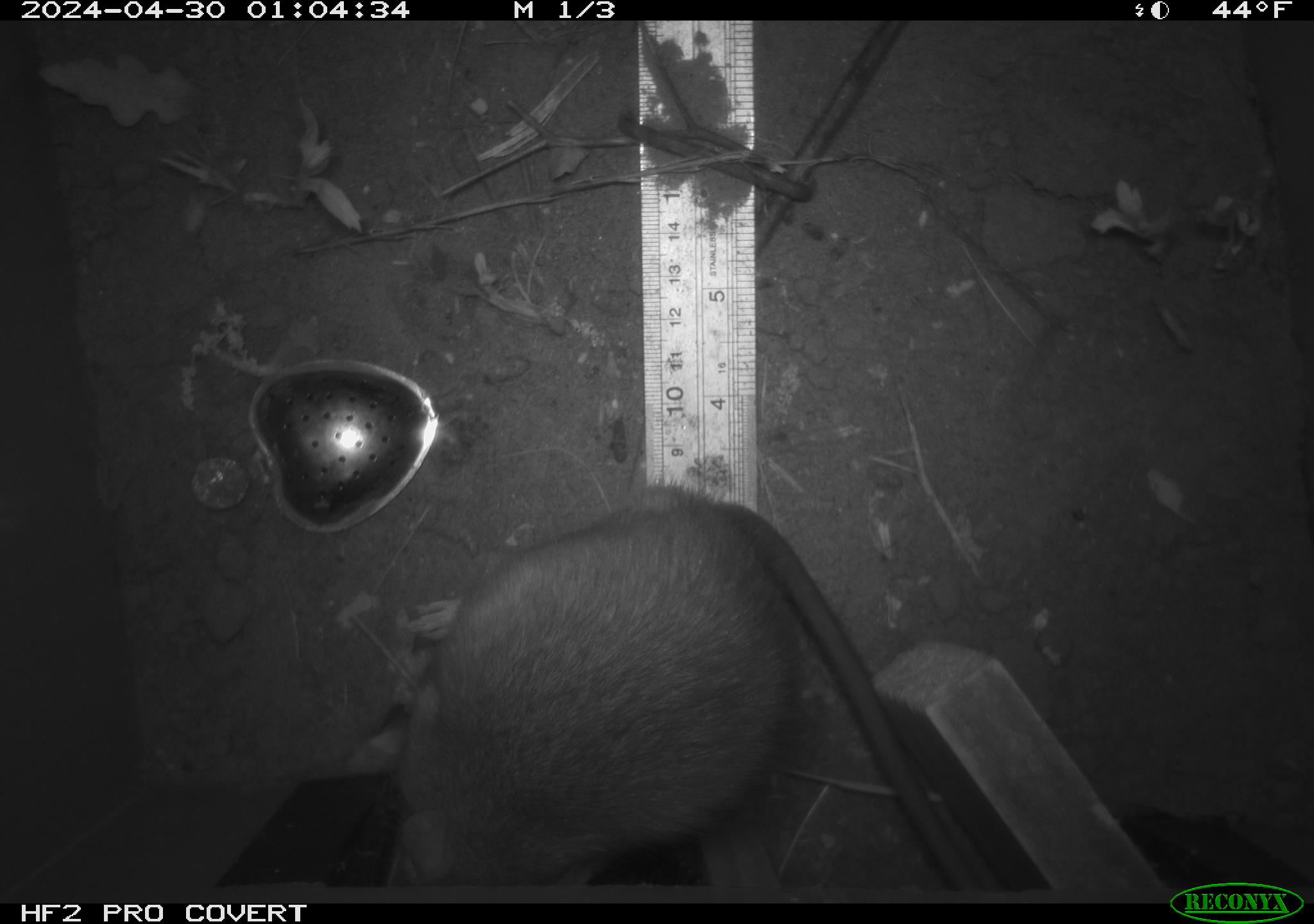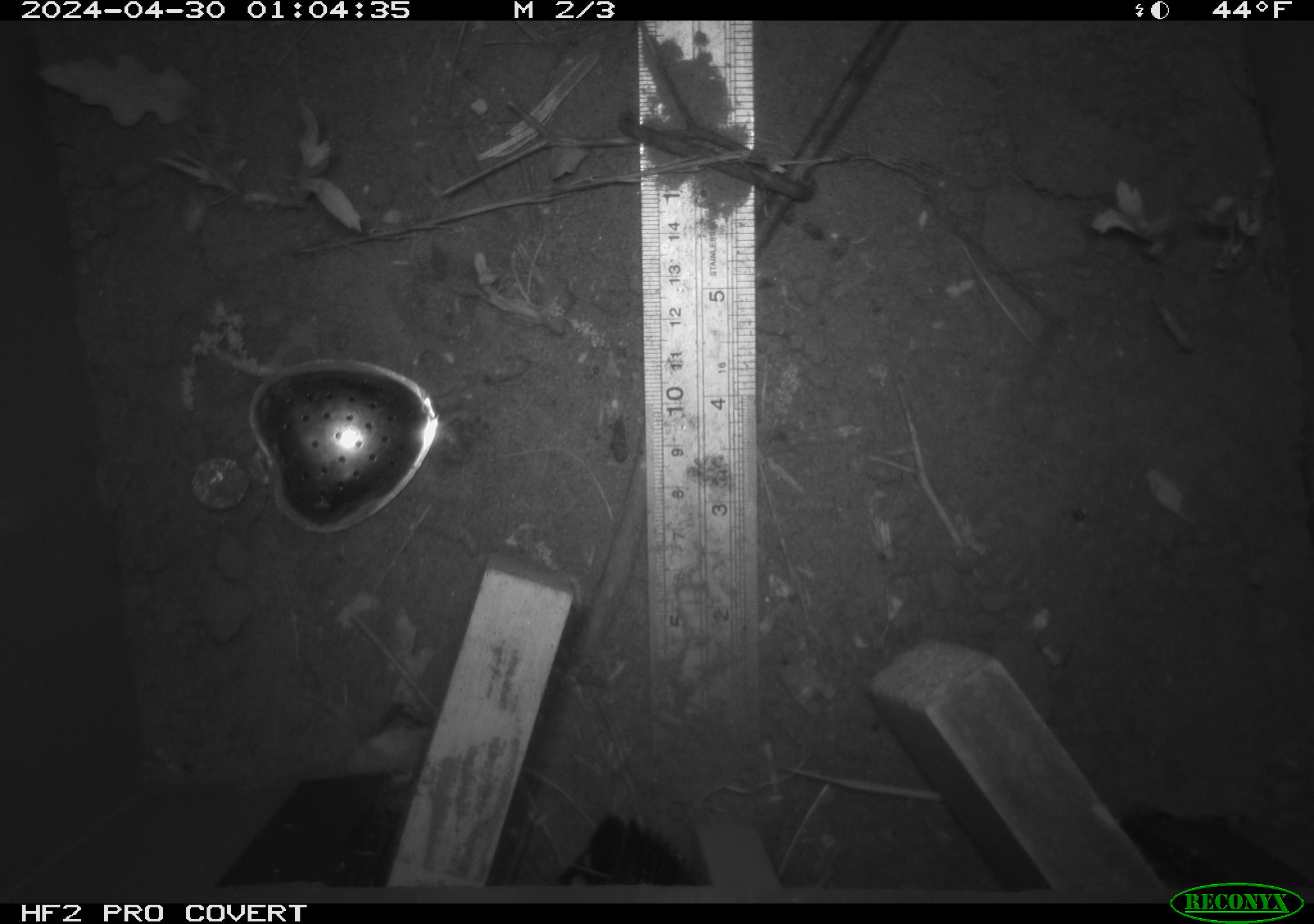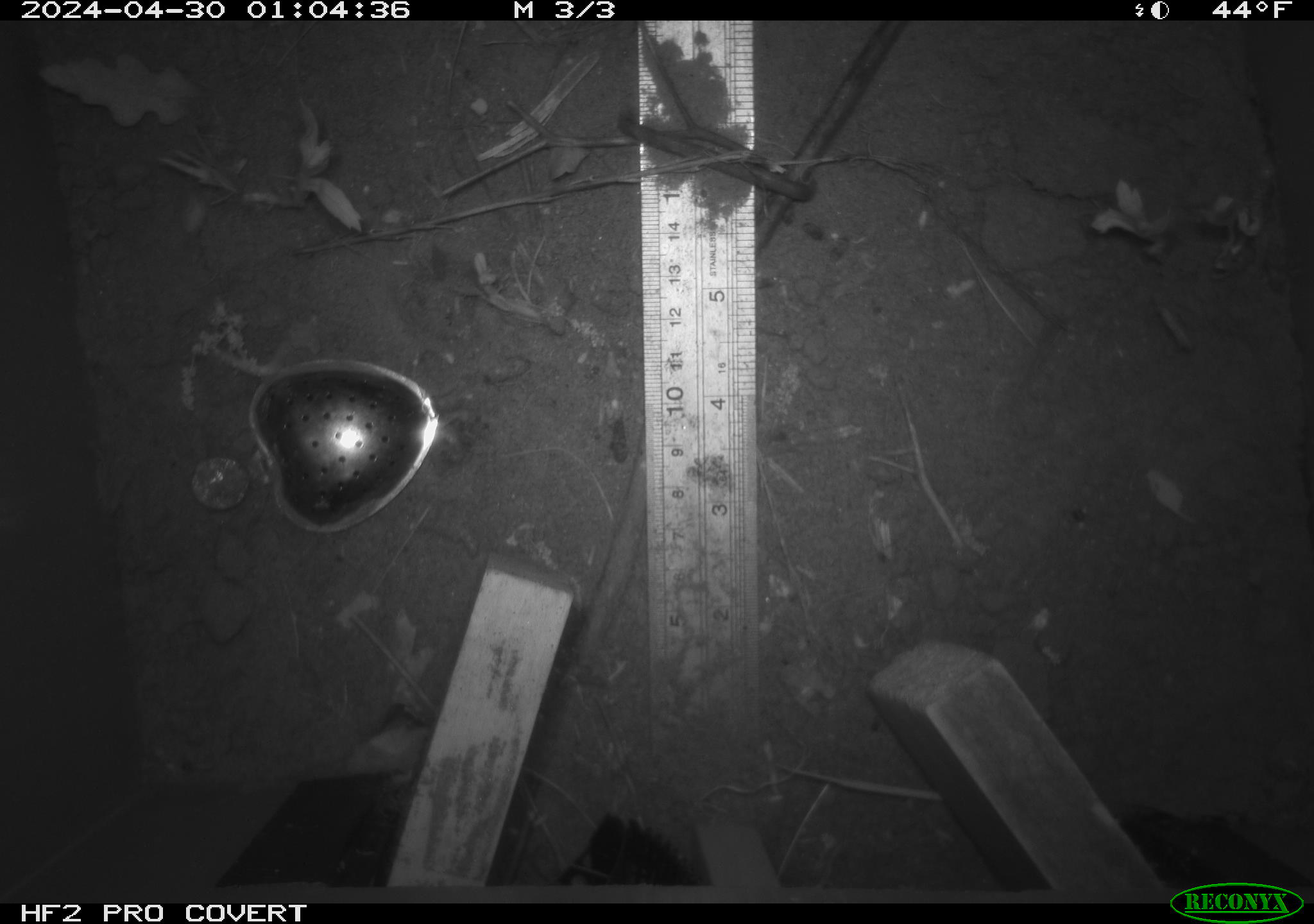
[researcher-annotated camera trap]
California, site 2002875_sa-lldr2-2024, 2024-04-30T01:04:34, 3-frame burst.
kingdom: Animalia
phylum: Chordata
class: Mammalia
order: Rodentia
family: Muridae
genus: Rattus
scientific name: Rattus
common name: rat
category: rattus species